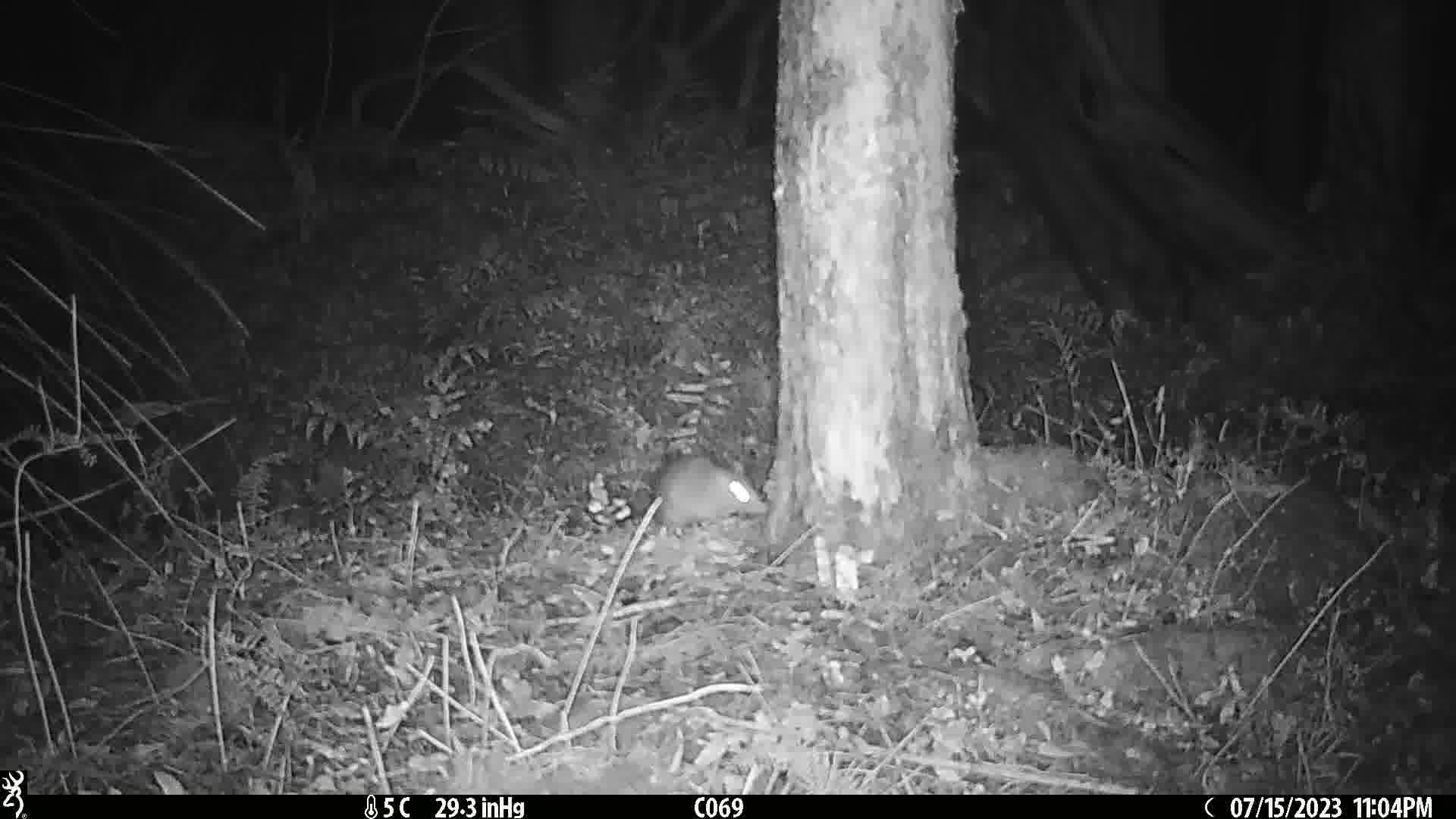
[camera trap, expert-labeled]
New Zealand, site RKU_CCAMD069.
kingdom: Animalia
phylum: Chordata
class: Mammalia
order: Rodentia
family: Muridae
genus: Rattus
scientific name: Rattus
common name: rat